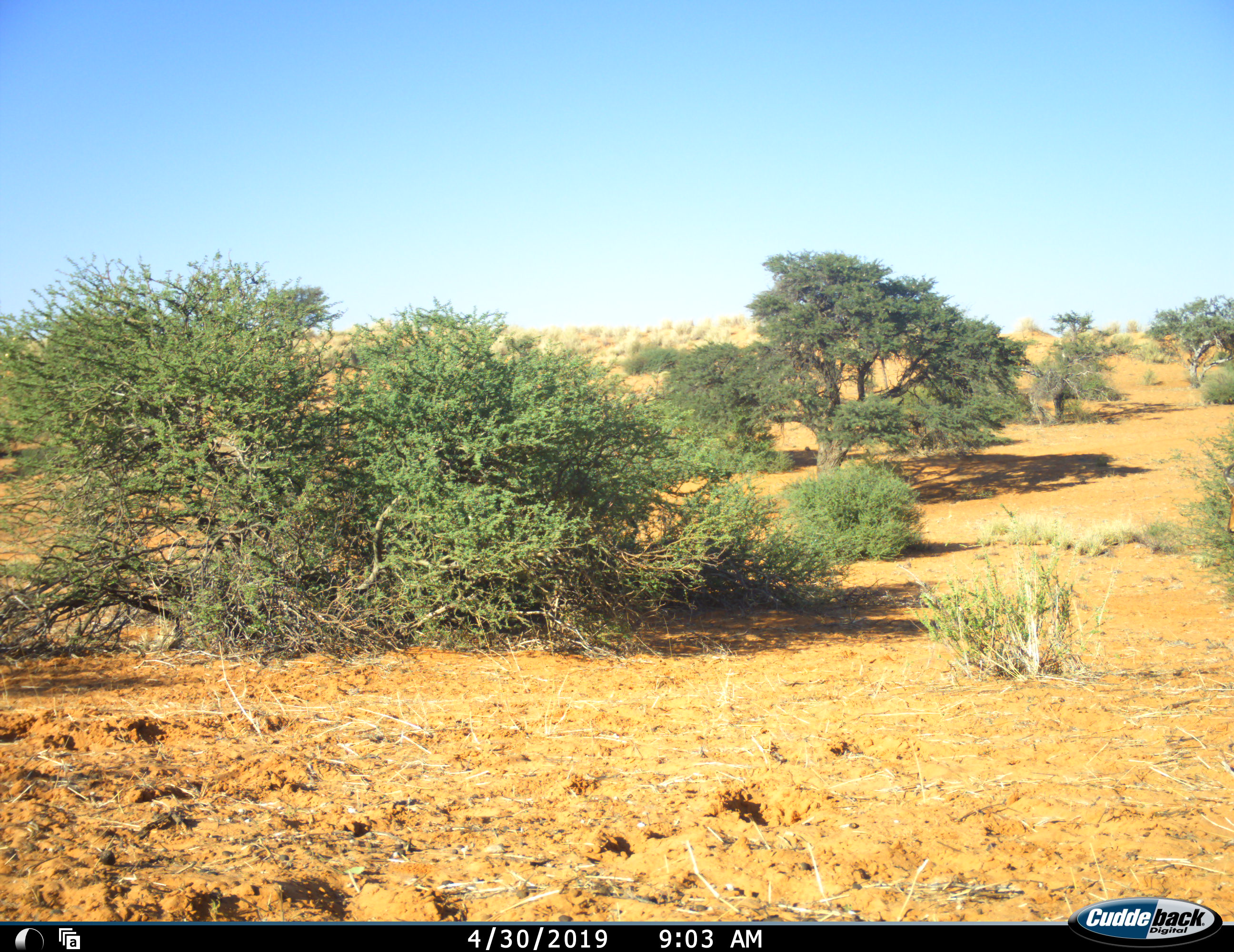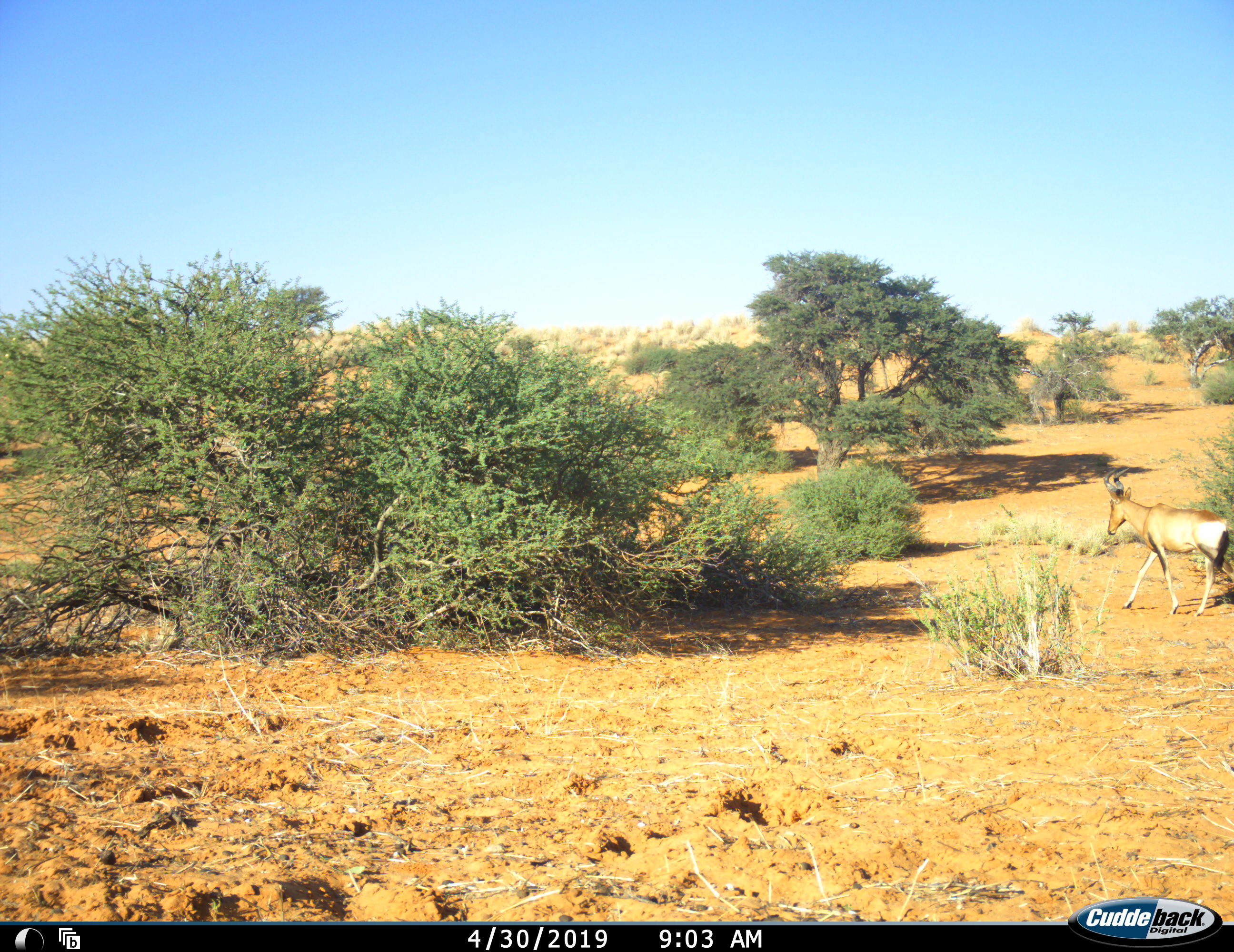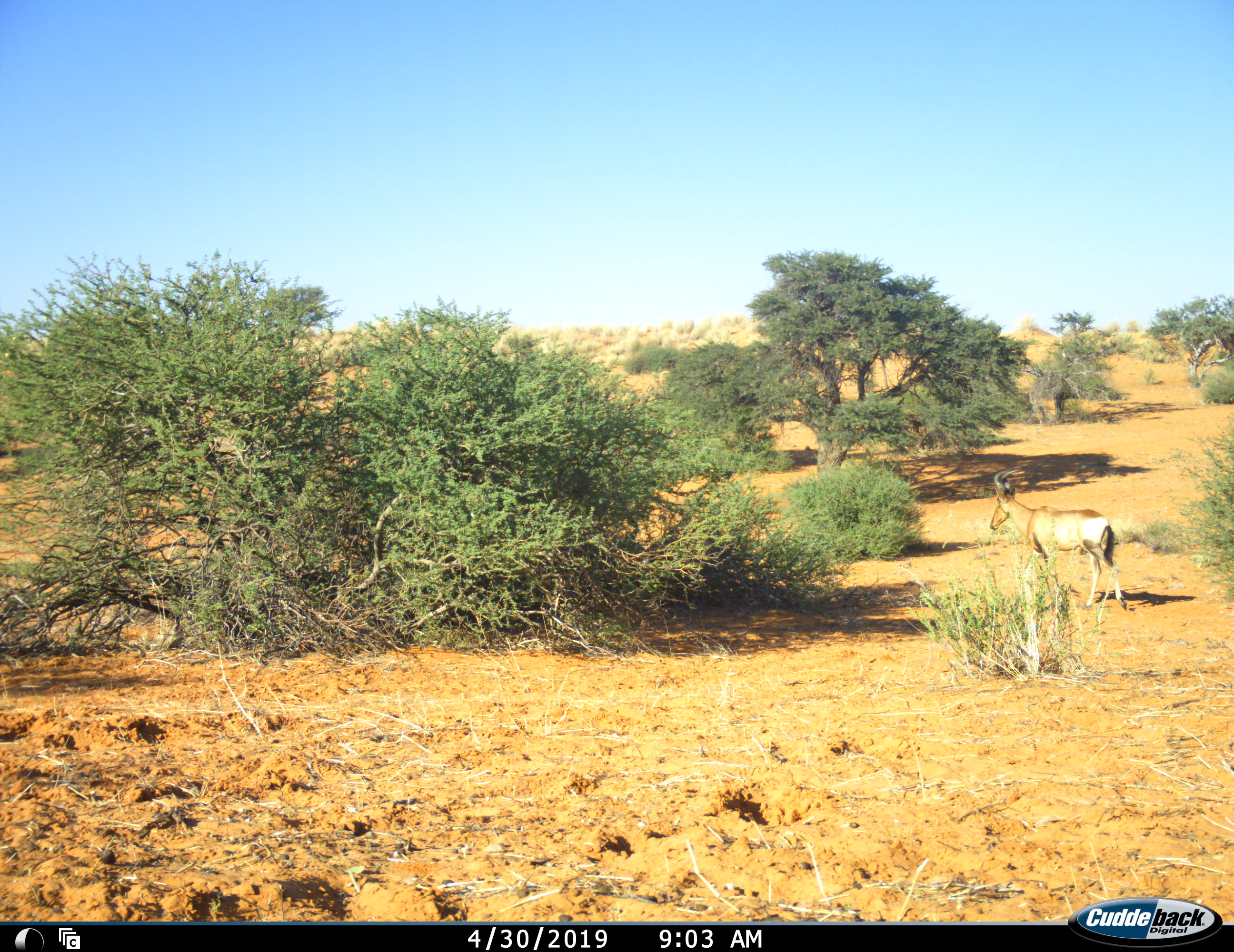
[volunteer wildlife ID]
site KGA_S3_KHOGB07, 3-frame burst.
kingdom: Animalia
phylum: Chordata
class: Mammalia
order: Artiodactyla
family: Bovidae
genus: Alcelaphus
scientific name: Alcelaphus buselaphus caama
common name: red hartebeest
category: hartebeestred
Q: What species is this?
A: Hartebeestred (red hartebeest) (Alcelaphus buselaphus caama).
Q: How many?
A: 1.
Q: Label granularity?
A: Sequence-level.